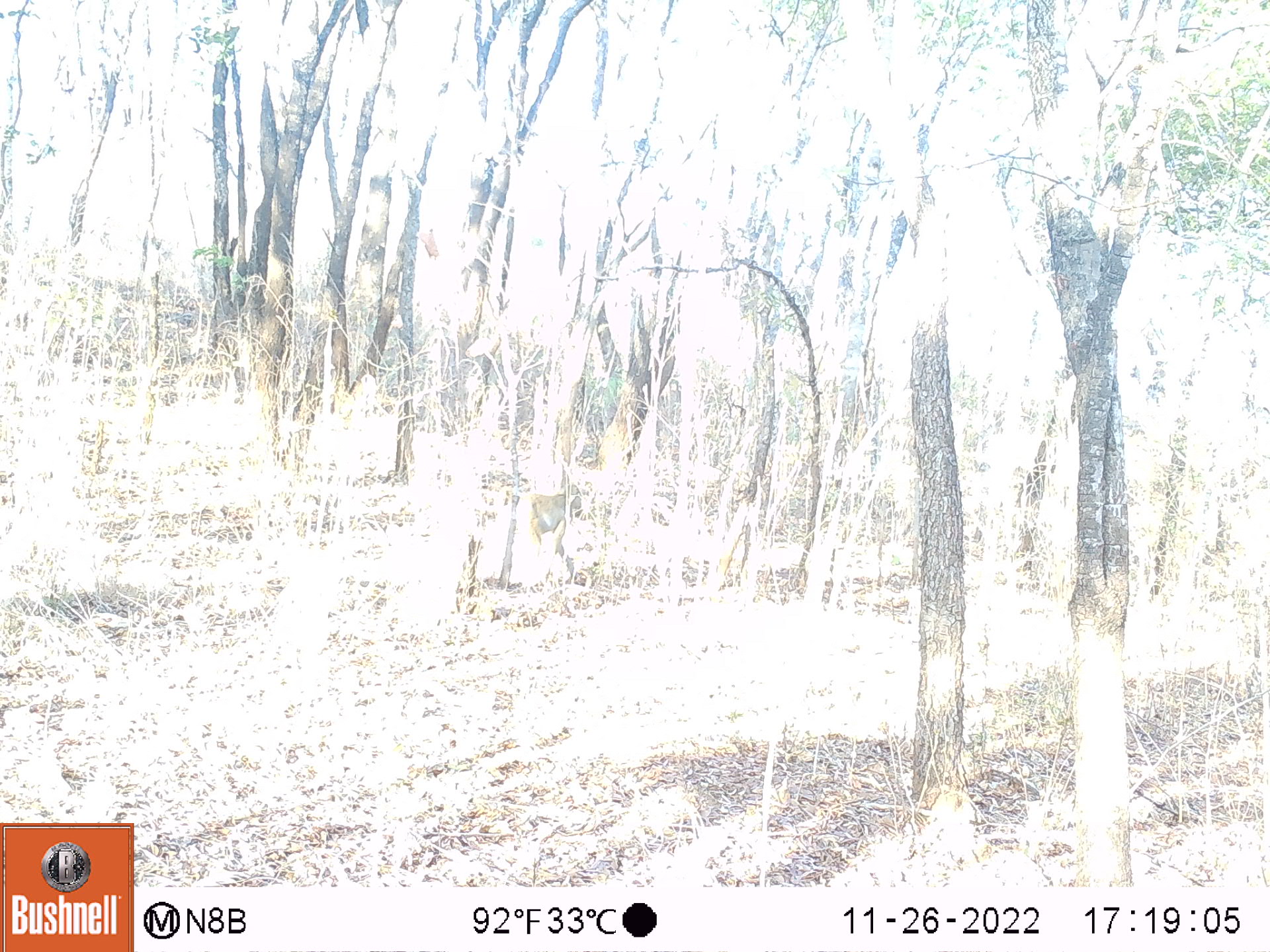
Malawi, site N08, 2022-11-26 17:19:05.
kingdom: Animalia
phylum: Chordata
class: Mammalia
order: Primates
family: Cercopithecidae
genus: Papio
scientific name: Papio cynocephalus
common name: yellow baboon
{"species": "yellow baboon (Papio cynocephalus)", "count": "1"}